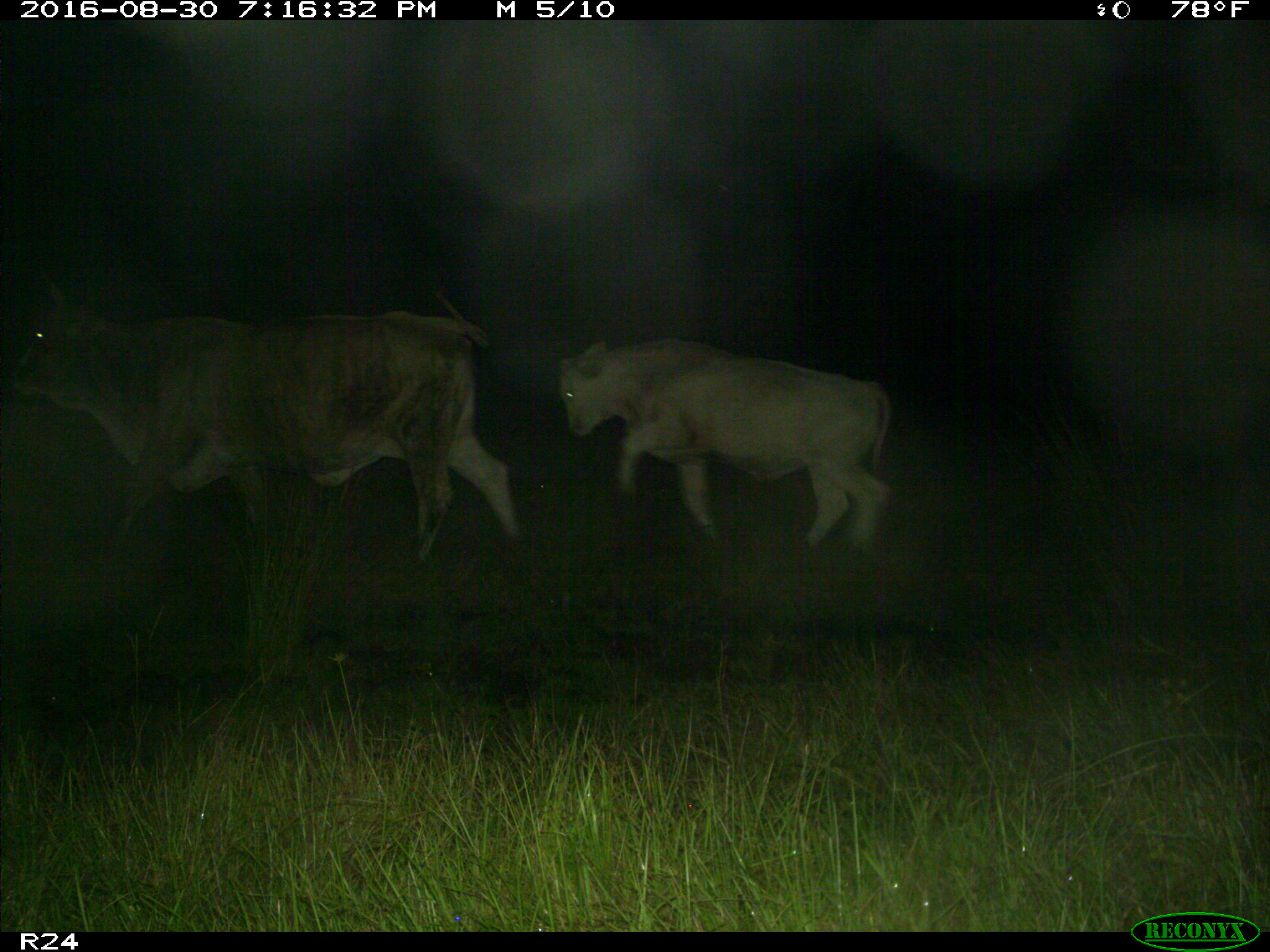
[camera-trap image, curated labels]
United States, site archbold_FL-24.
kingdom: Animalia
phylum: Chordata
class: Mammalia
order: Artiodactyla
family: Bovidae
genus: Bos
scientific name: Bos taurus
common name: domestic cow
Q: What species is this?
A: Bos taurus (domestic cow).